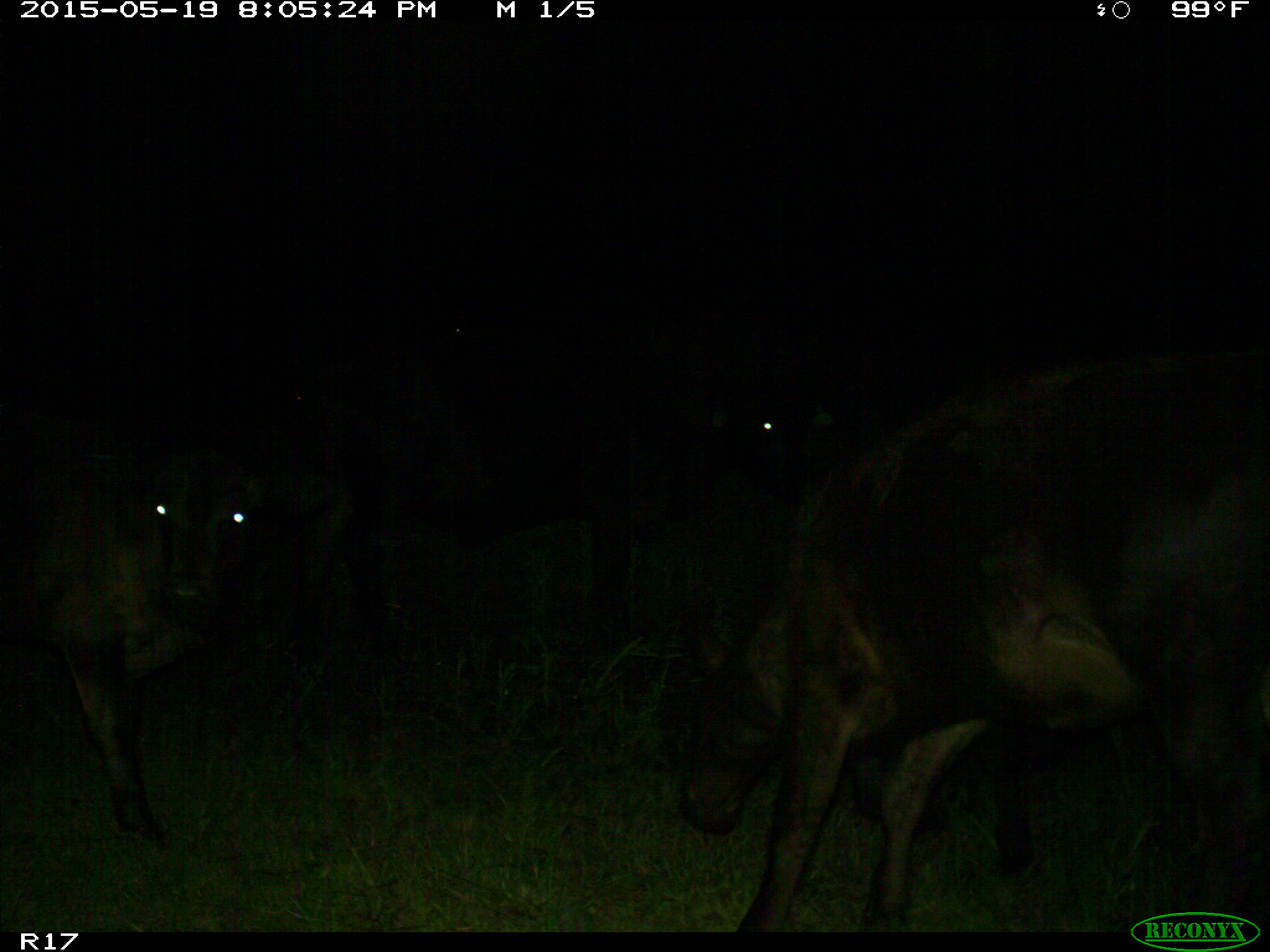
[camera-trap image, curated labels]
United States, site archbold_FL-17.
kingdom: Animalia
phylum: Chordata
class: Mammalia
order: Artiodactyla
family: Bovidae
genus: Bos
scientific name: Bos taurus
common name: domestic cow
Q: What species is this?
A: Bos taurus (domestic cow).